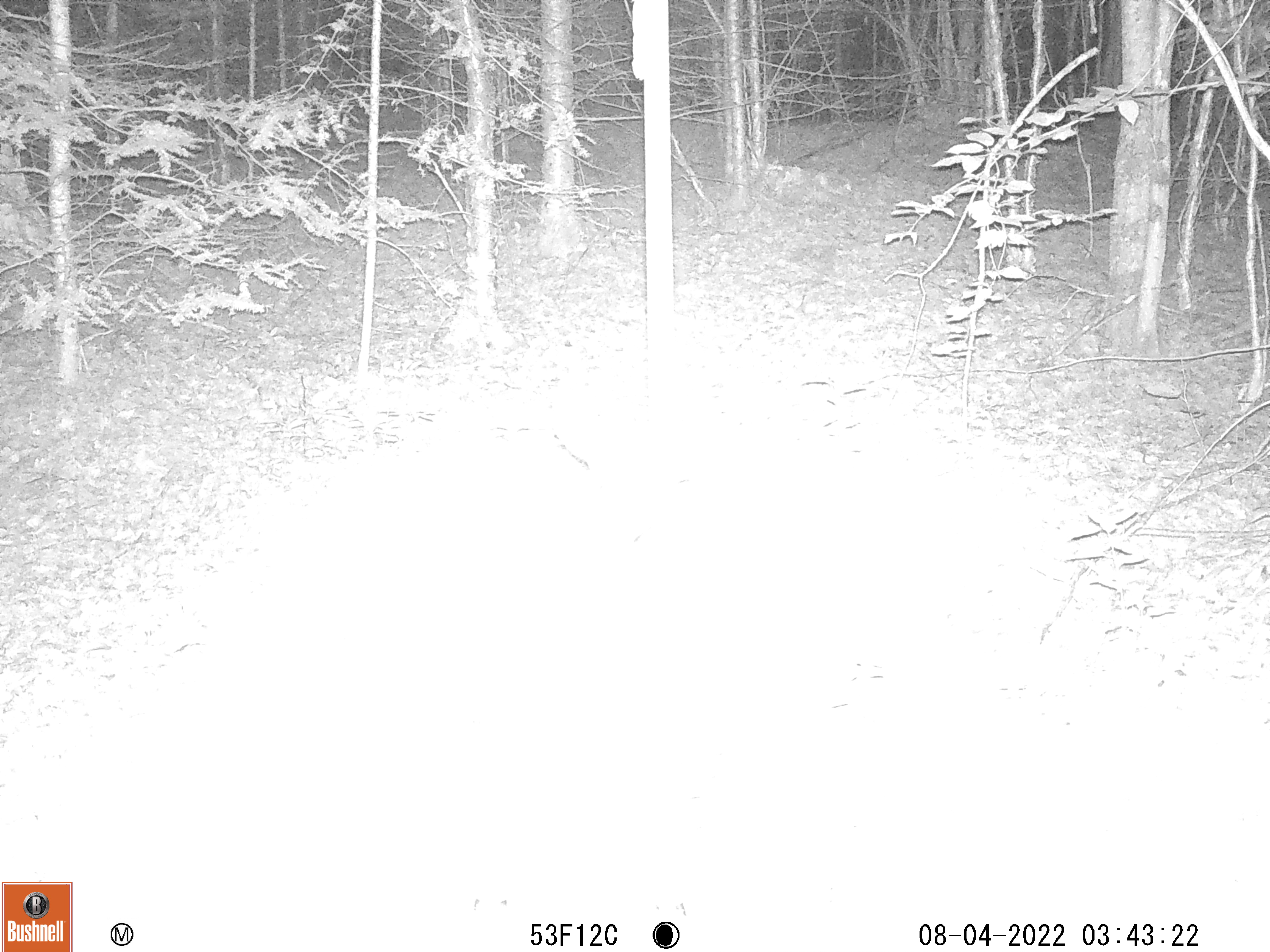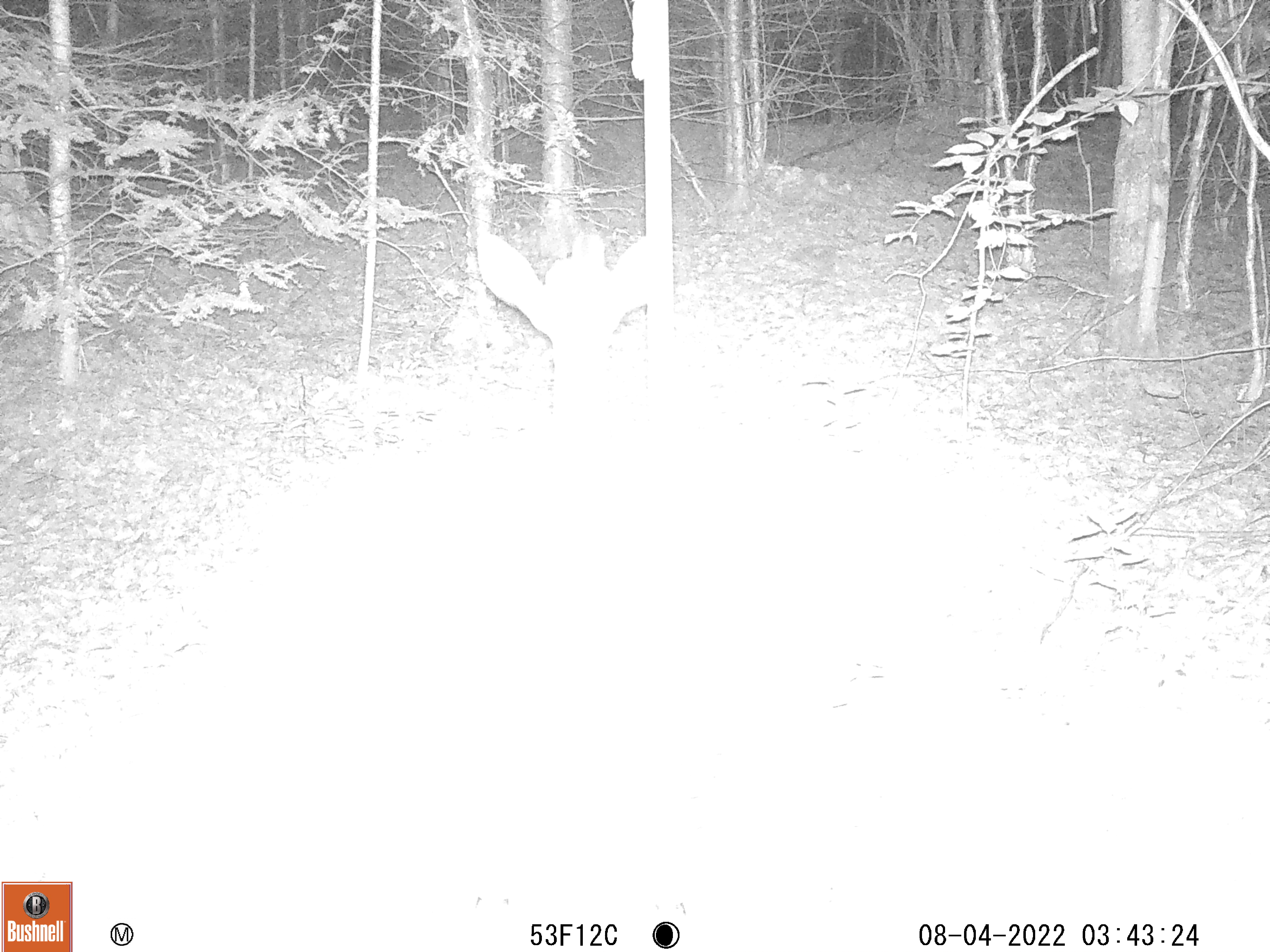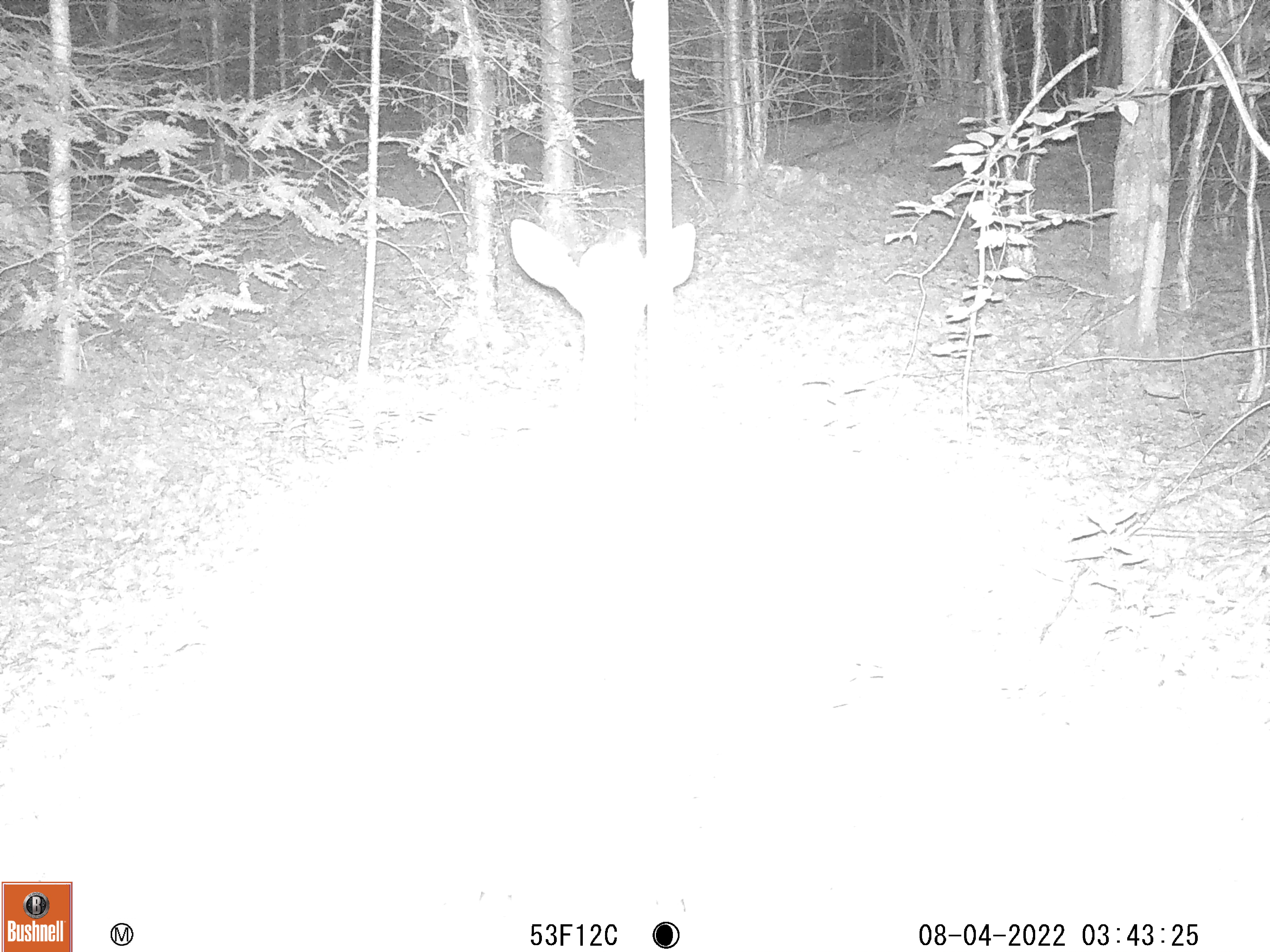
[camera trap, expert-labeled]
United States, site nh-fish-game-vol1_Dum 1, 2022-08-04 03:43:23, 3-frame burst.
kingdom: Animalia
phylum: Chordata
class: Mammalia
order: Artiodactyla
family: Cervidae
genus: Odocoileus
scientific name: Odocoileus virginianus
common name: white-tailed deer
White-tailed deer (Odocoileus virginianus).